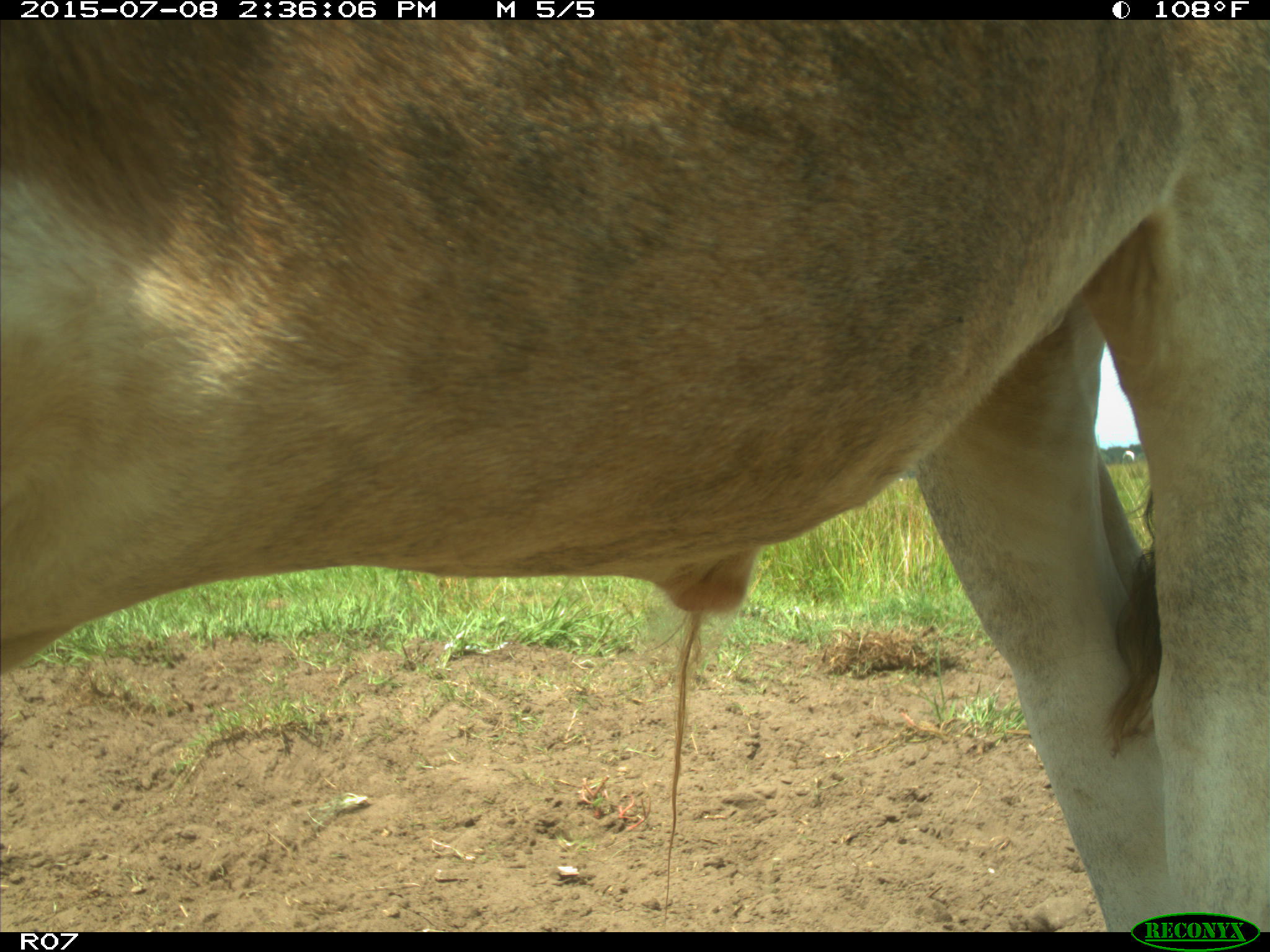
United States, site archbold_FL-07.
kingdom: Animalia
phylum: Chordata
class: Mammalia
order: Artiodactyla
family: Bovidae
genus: Bos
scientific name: Bos taurus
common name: domestic cow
Bos taurus (domestic cow).